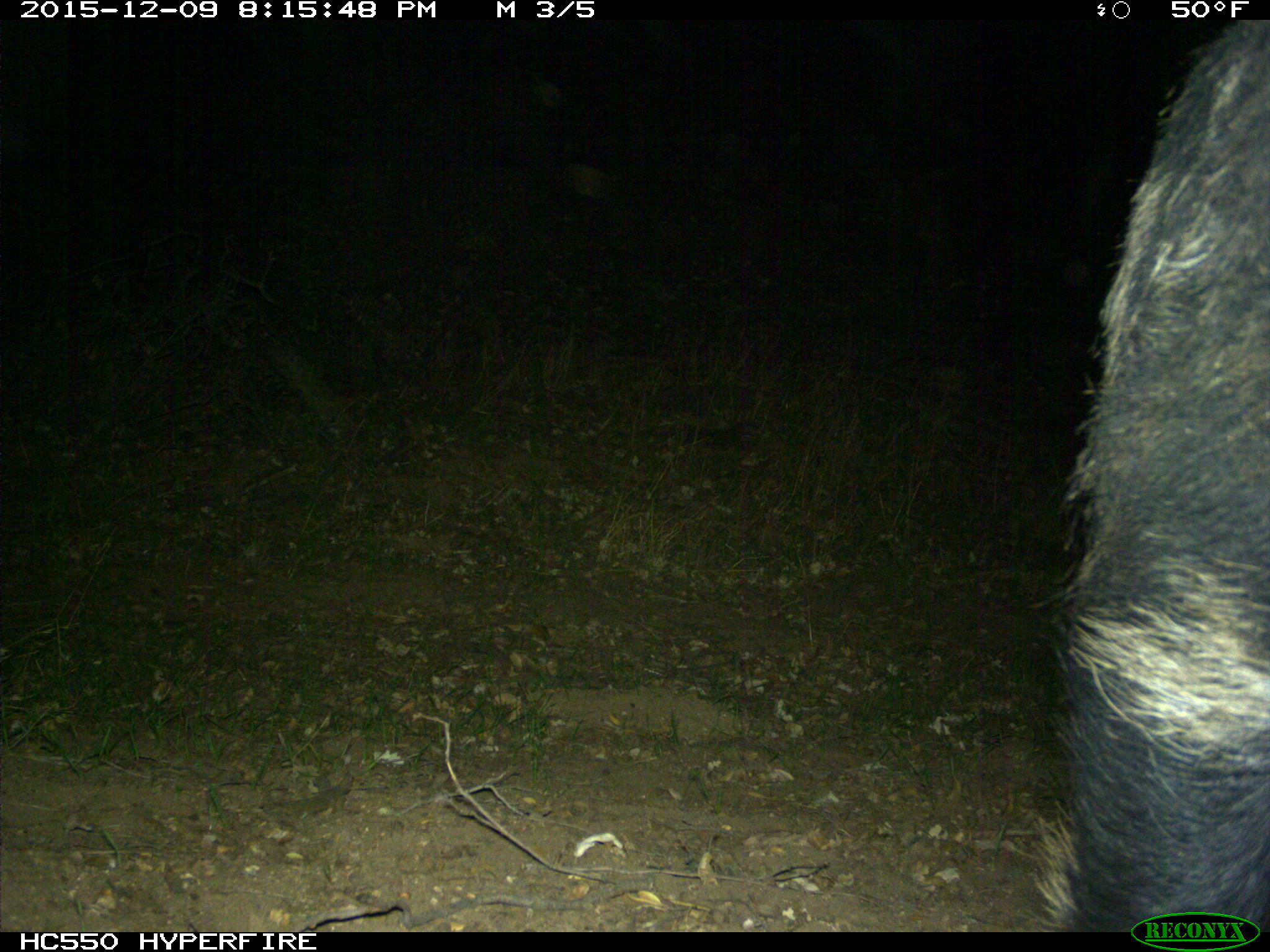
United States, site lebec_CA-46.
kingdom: Animalia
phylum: Chordata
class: Mammalia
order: Artiodactyla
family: Suidae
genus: Sus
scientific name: Sus scrofa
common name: wild boar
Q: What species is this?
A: Sus scrofa (wild boar).